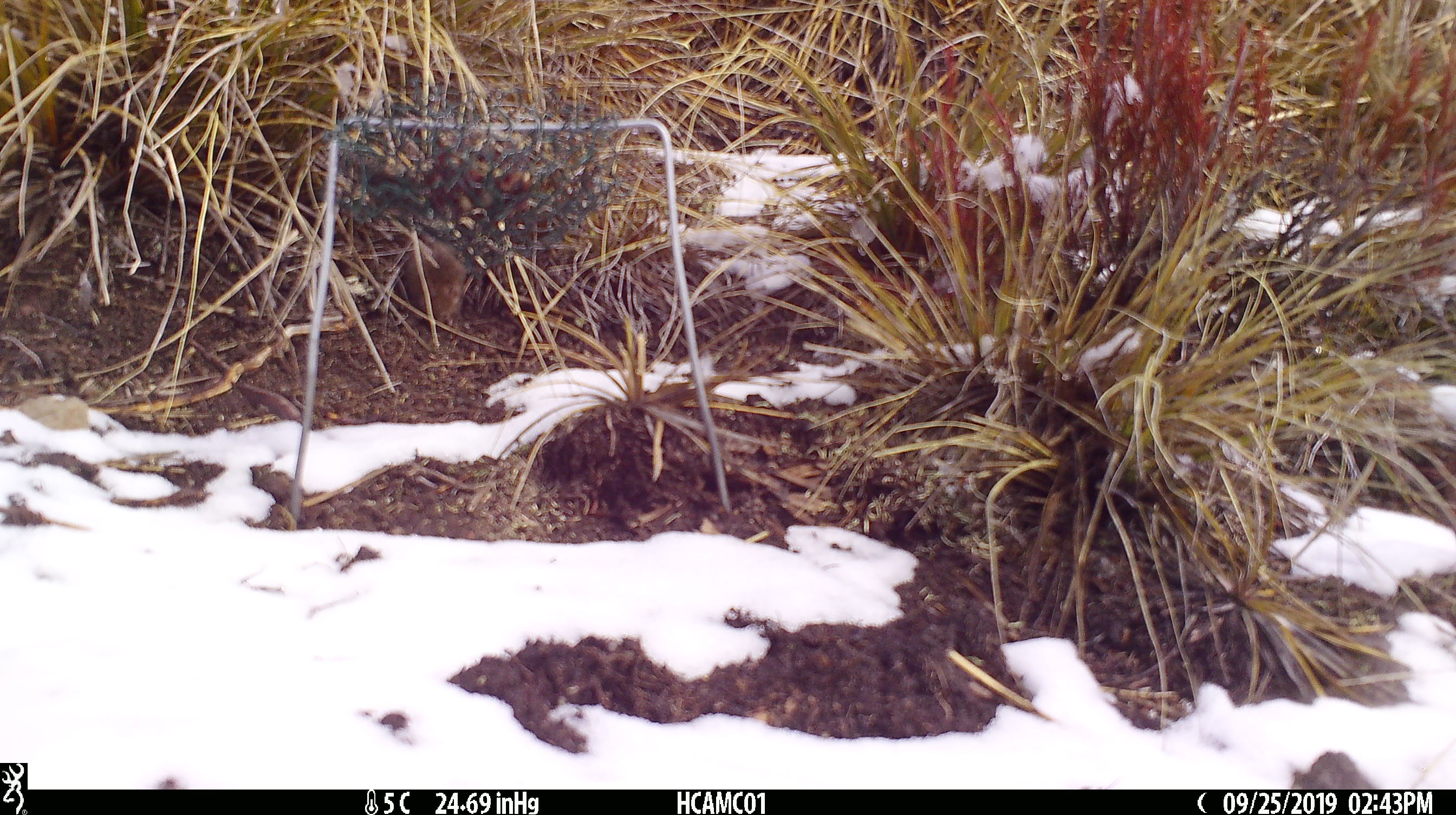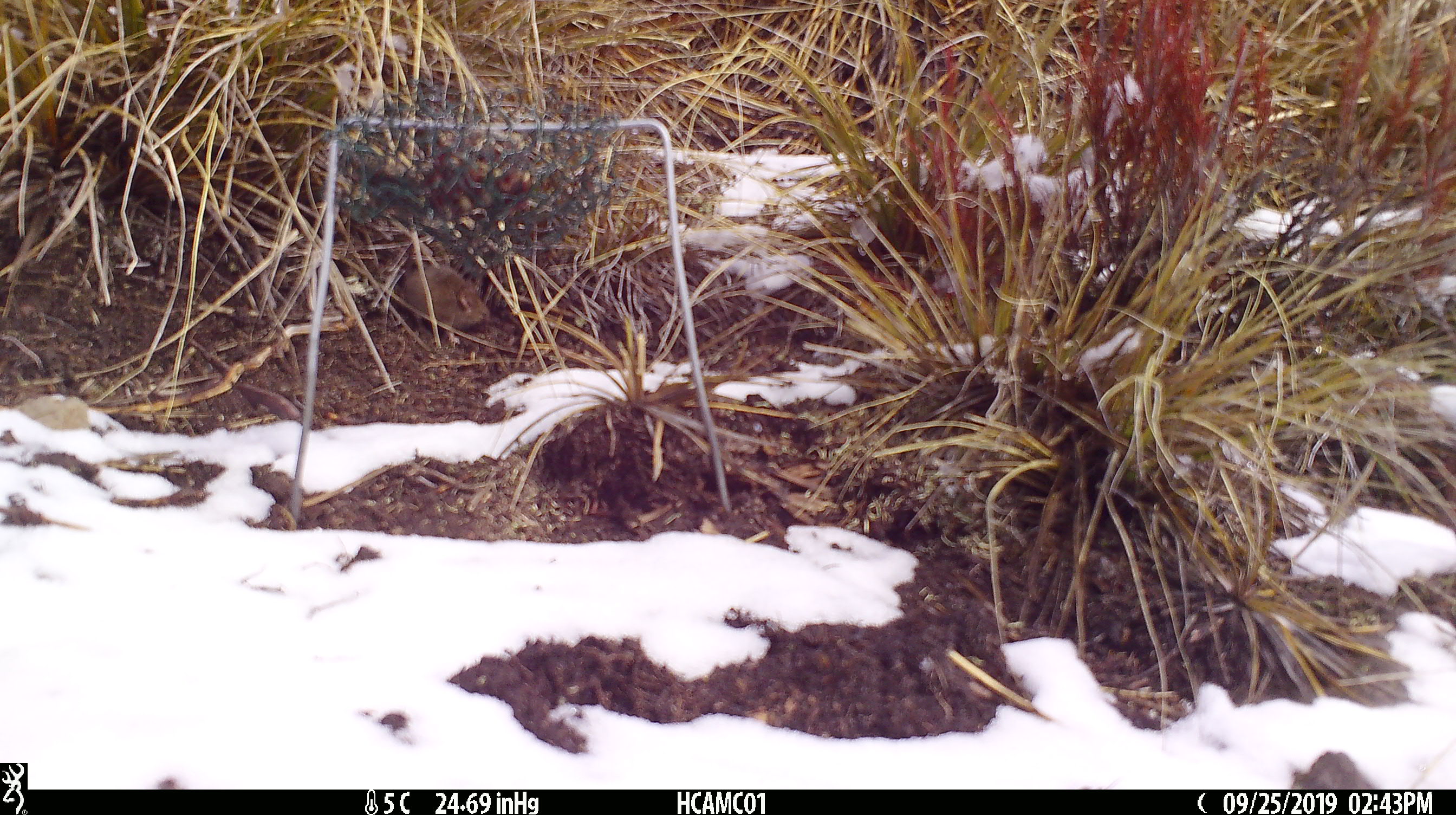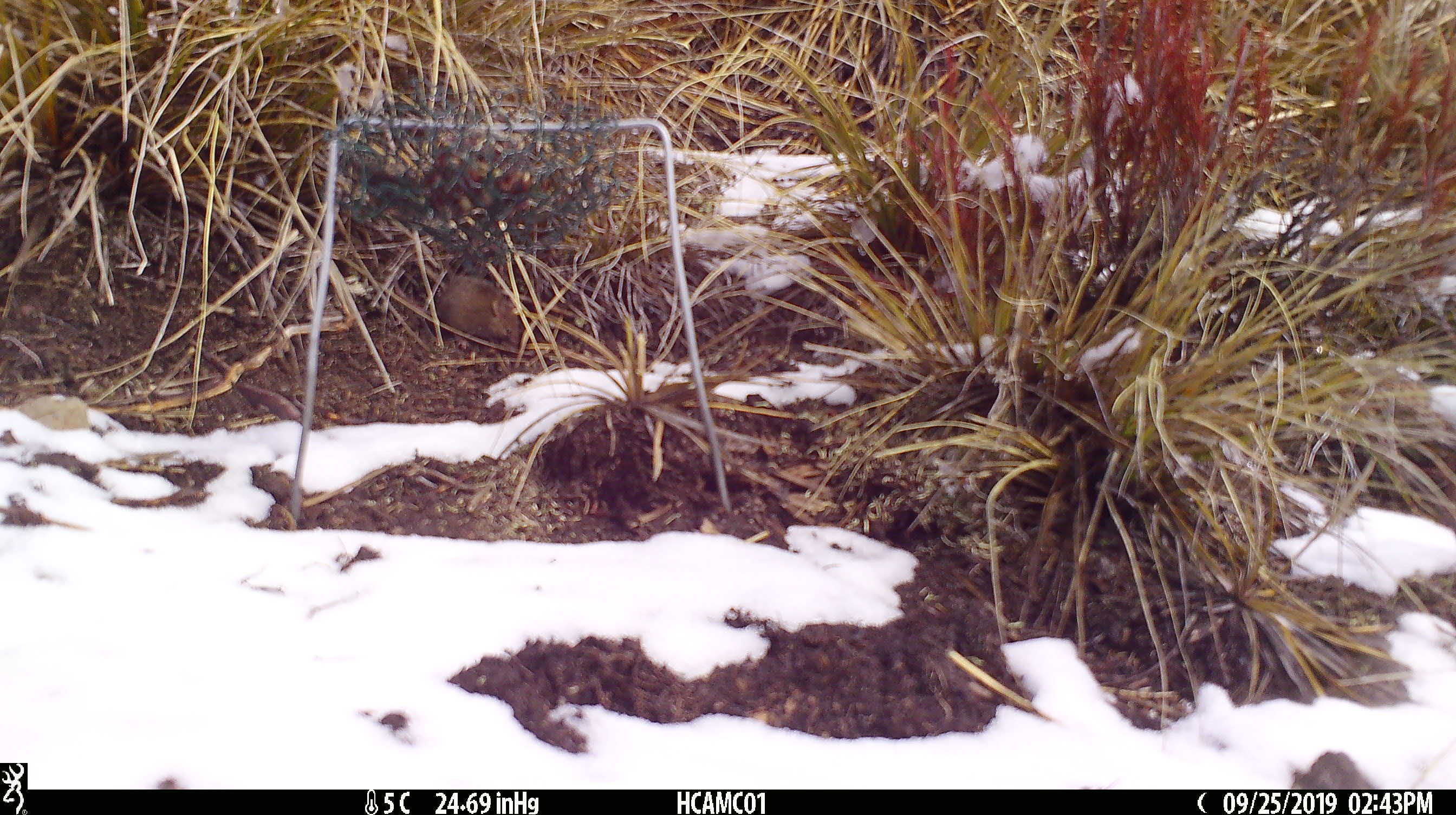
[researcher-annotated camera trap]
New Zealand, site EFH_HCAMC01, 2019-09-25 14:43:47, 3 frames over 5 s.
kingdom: Animalia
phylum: Chordata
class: Mammalia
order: Rodentia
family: Muridae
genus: Mus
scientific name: Mus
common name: mouse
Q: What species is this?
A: Mouse (Mus).